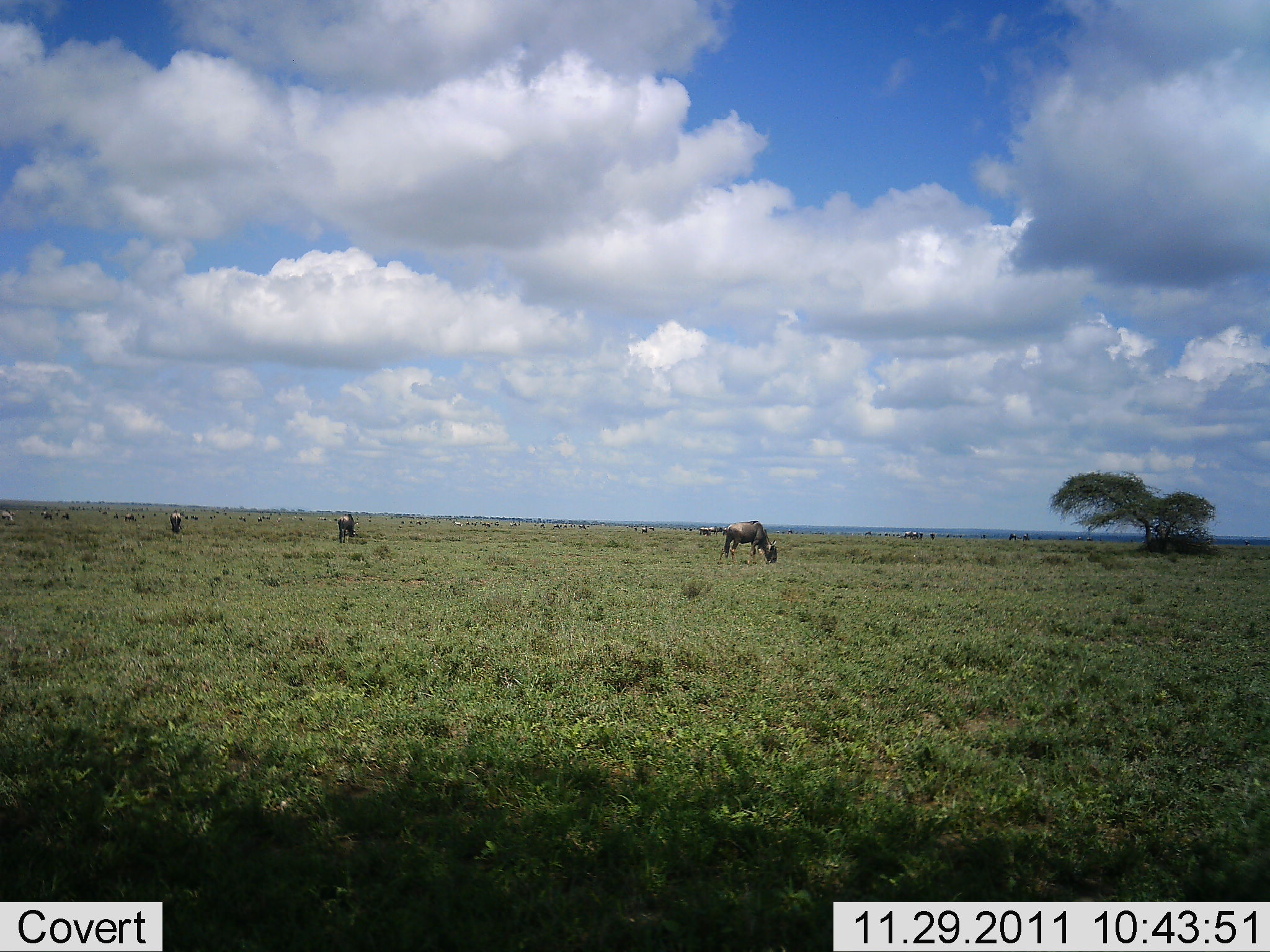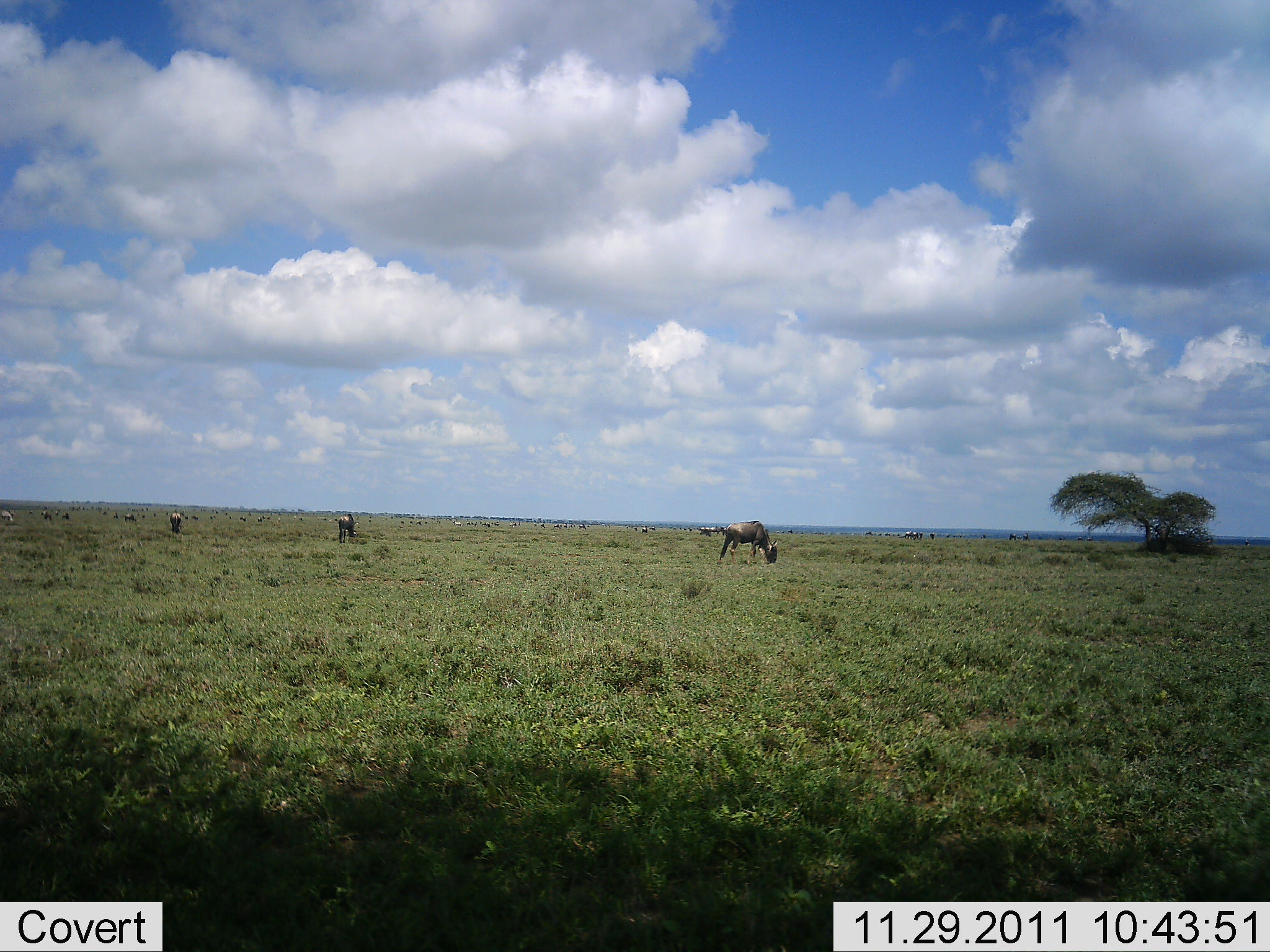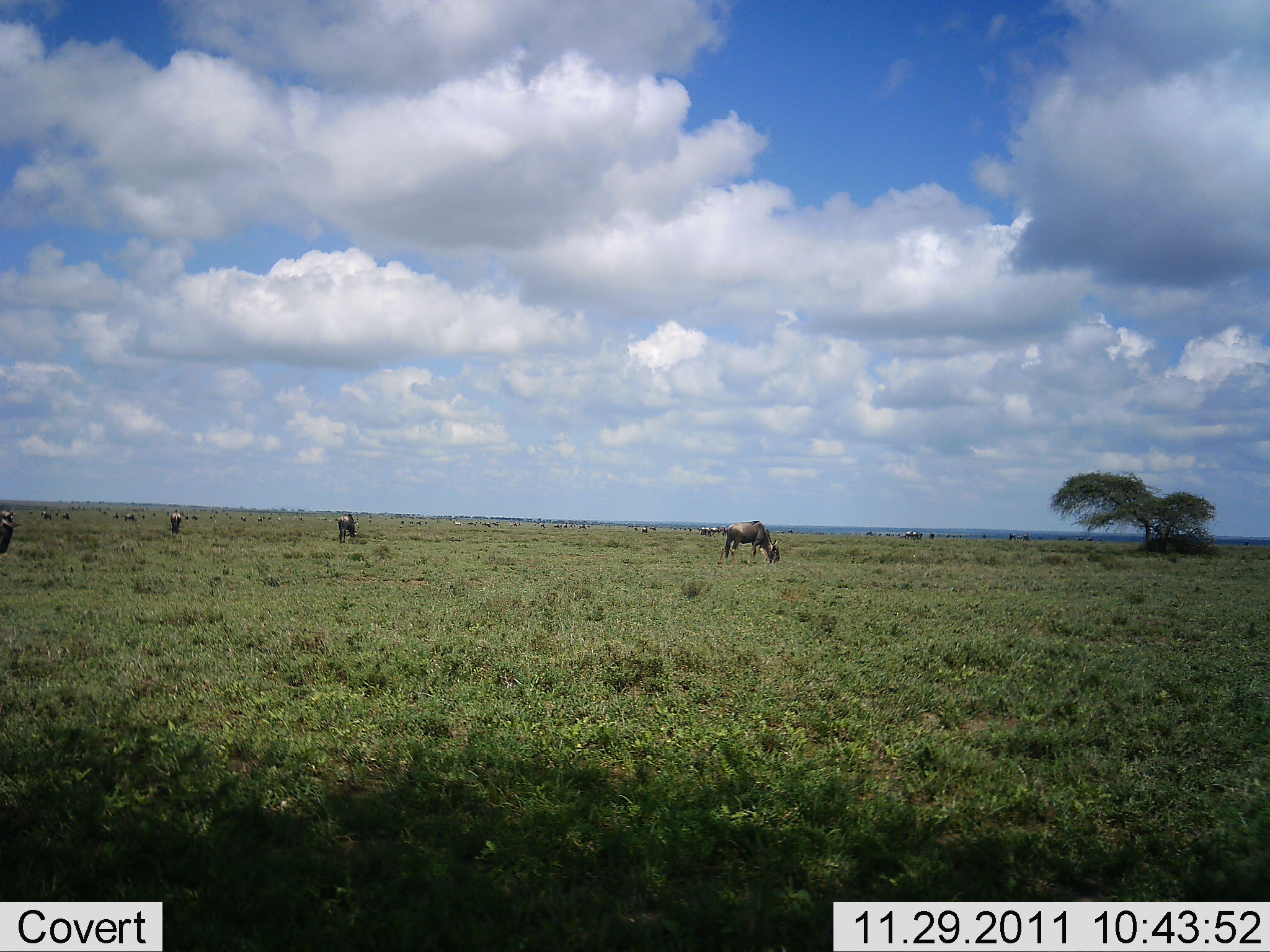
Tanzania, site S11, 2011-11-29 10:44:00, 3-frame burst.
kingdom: Animalia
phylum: Chordata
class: Mammalia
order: Artiodactyla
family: Bovidae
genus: Connochaetes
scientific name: Connochaetes taurinus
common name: blue wildebeest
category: wildebeest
Wildebeest (blue wildebeest) (Connochaetes taurinus), count 4. Behavior (volunteer vote fractions): standing 29%, resting 0%, moving 29%, interacting 0%. Young present (vote fraction): 0%. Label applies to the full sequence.